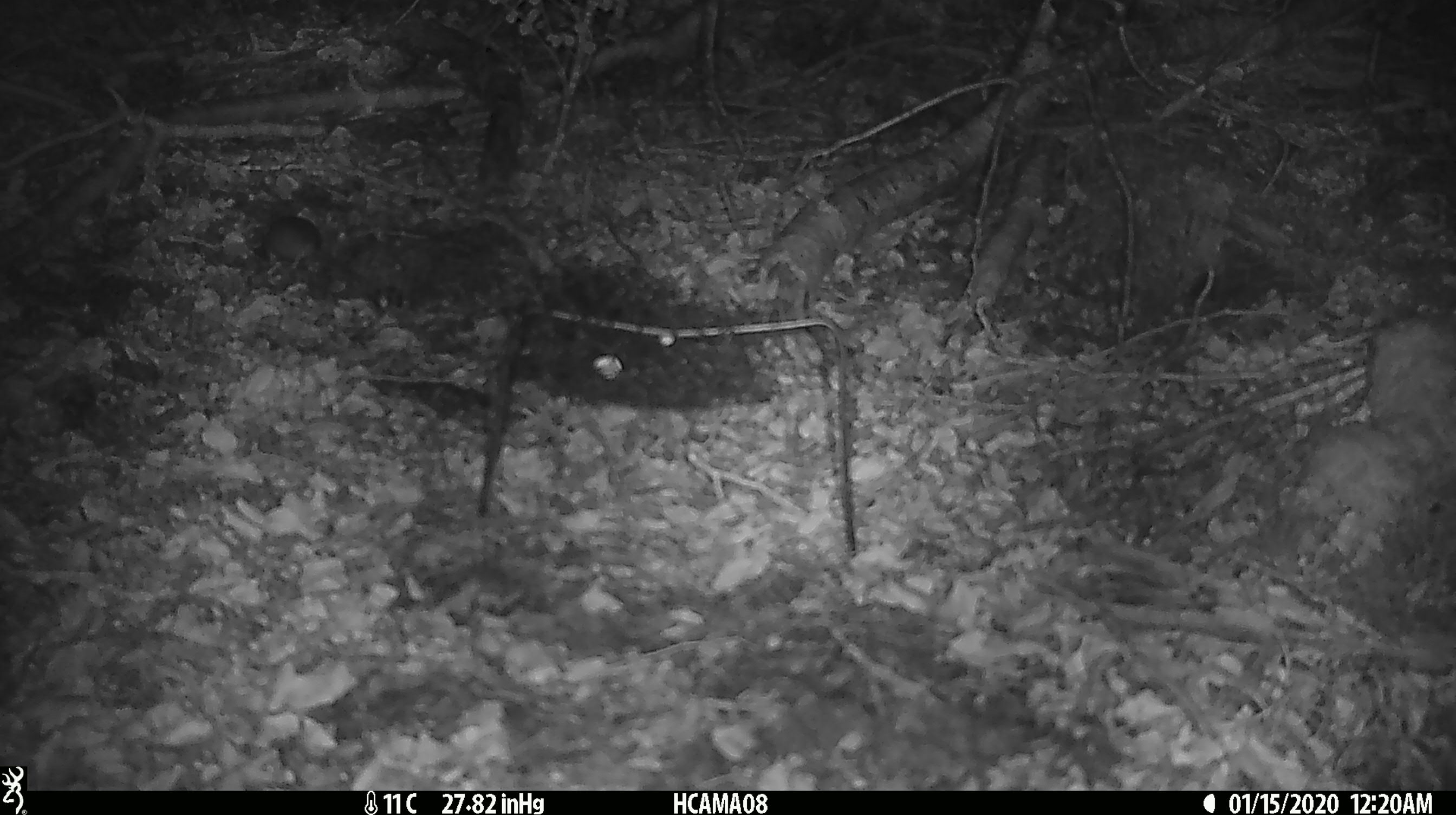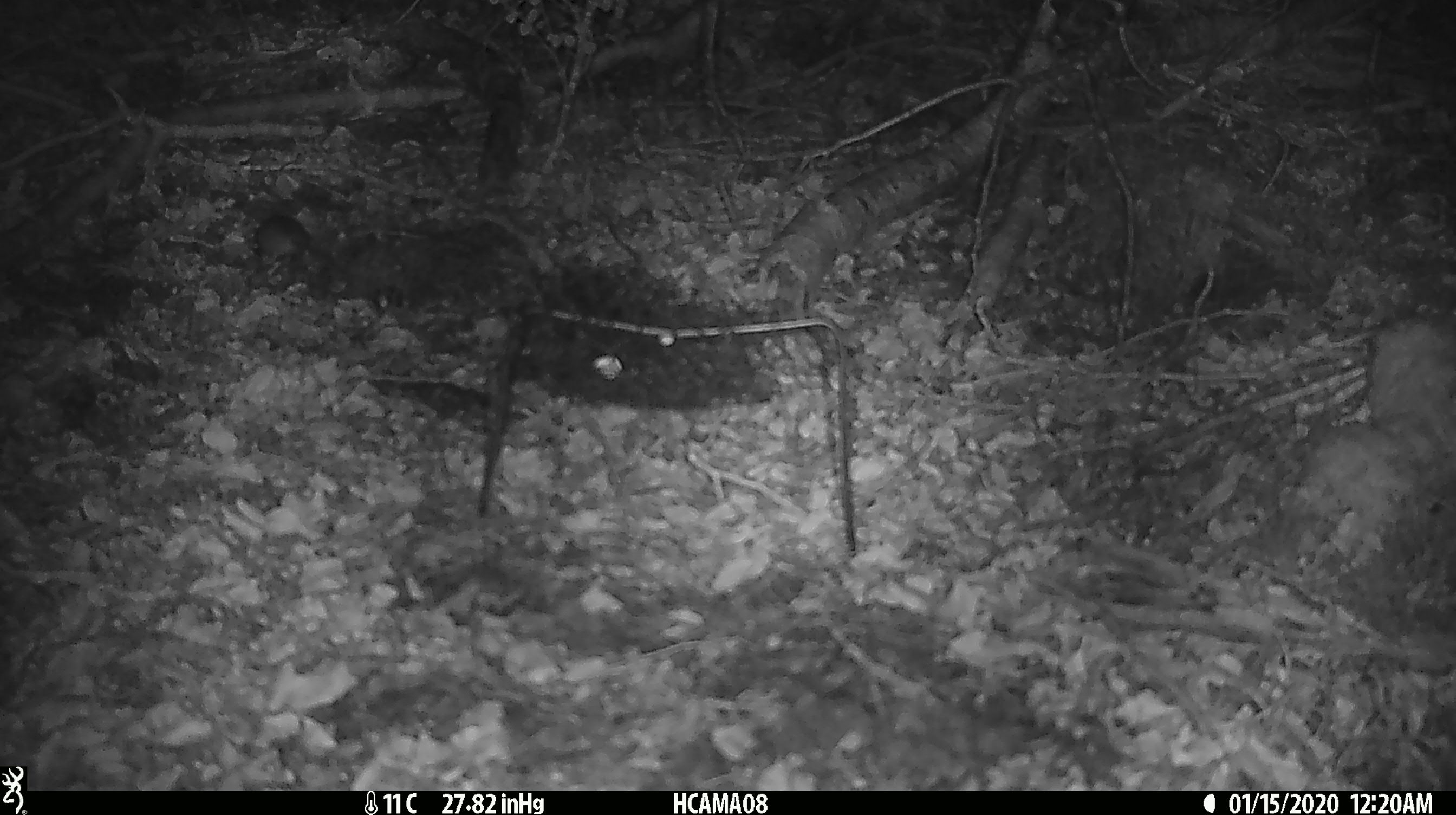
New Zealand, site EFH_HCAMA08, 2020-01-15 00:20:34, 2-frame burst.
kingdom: Animalia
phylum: Chordata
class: Mammalia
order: Rodentia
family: Muridae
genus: Mus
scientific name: Mus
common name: mouse